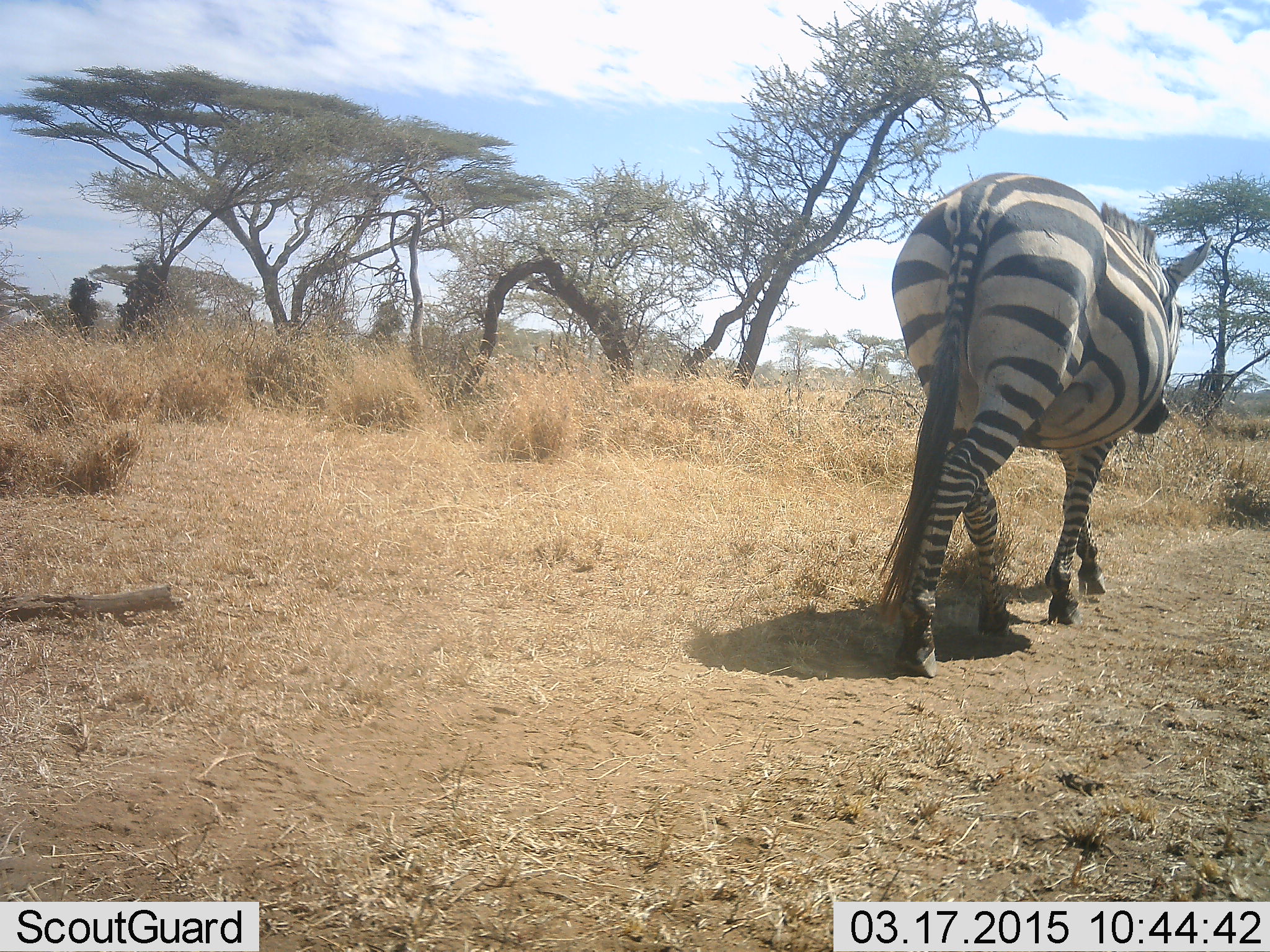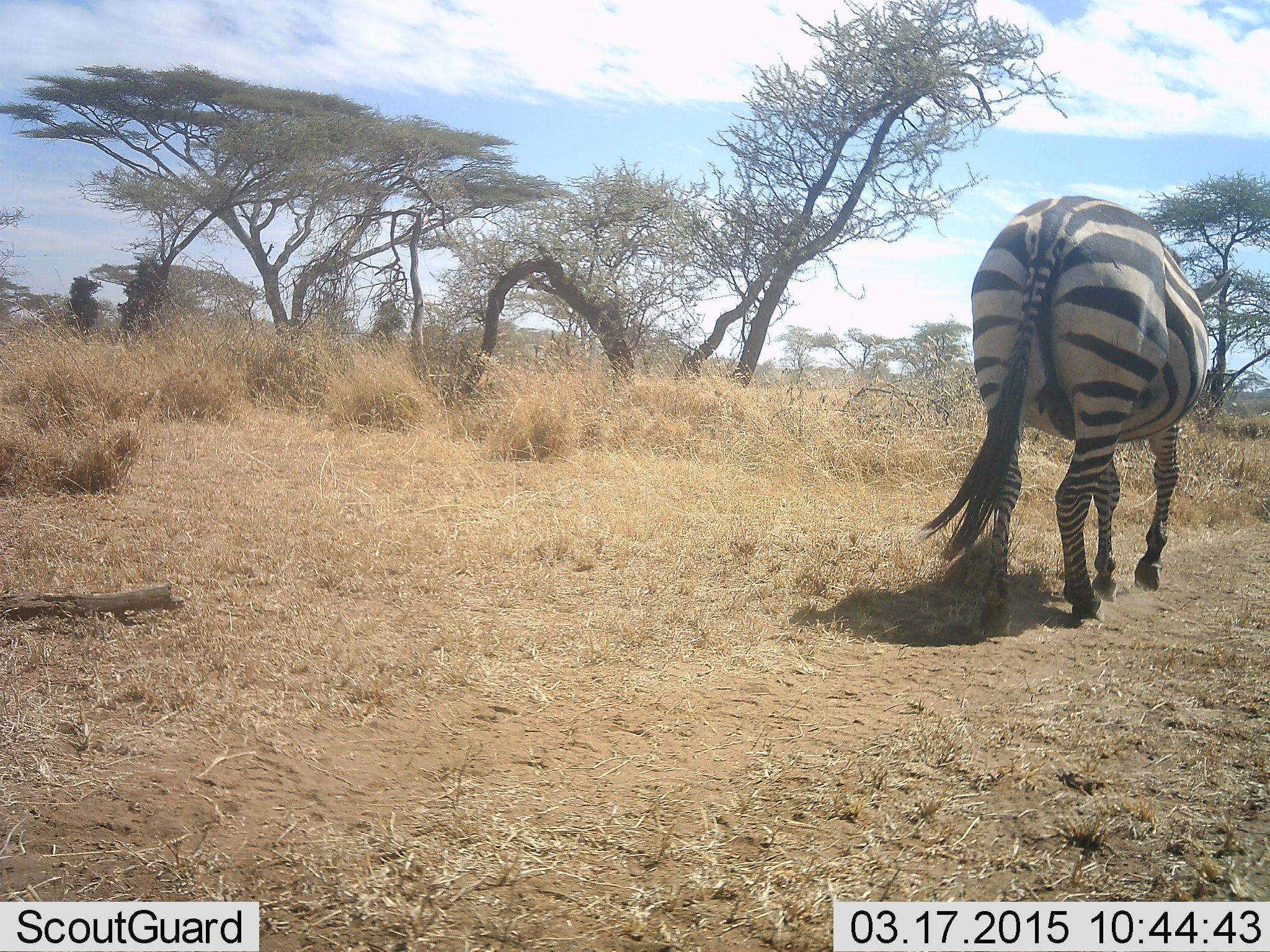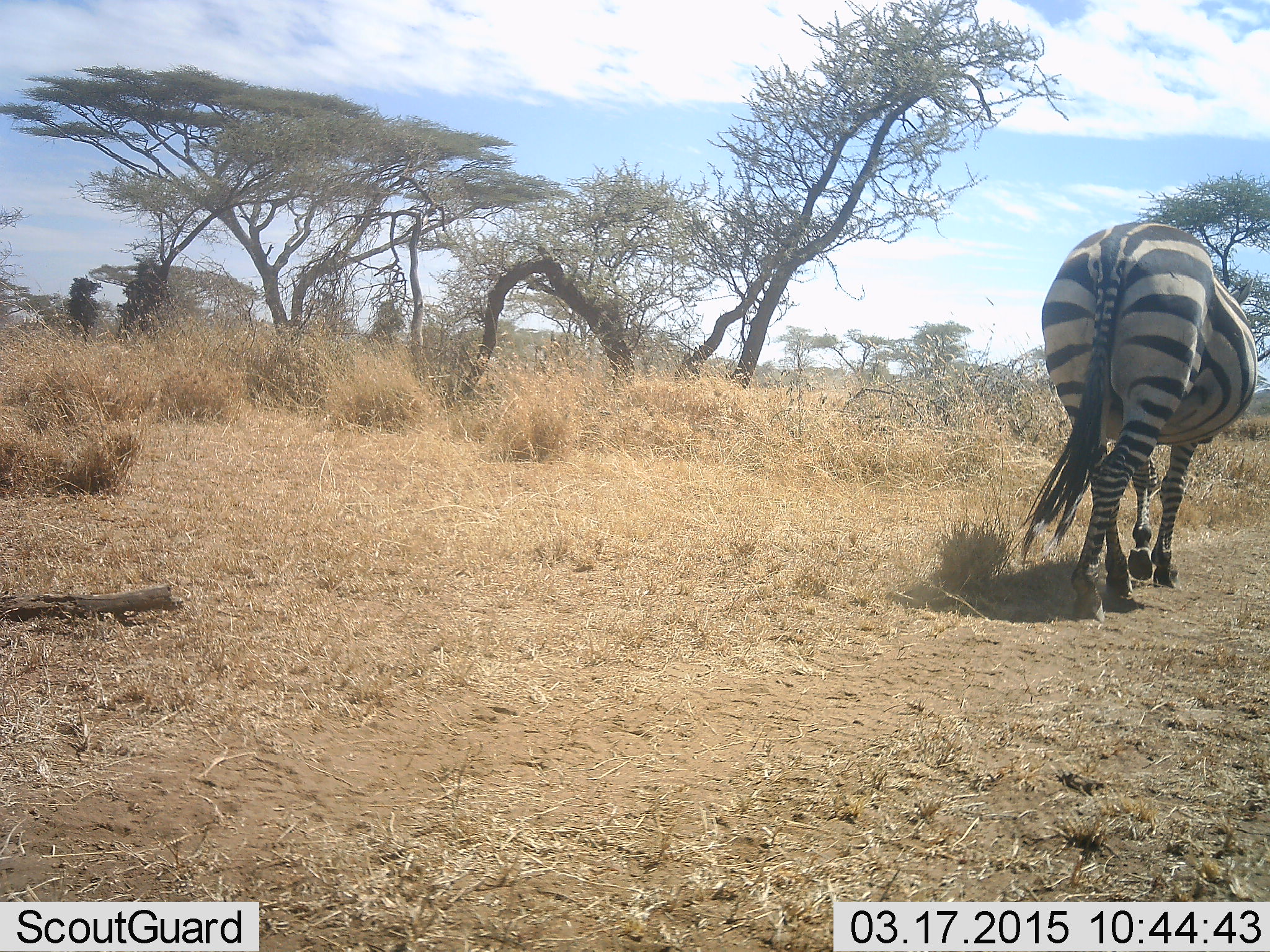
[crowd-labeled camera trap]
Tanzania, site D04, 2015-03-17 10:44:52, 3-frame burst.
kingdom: Animalia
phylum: Chordata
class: Mammalia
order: Perissodactyla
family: Equidae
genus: Equus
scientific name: Equus quagga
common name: plains zebra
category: zebra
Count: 1.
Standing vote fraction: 0%.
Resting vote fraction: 0%.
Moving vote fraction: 90%.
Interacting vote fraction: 0%.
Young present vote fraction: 0%.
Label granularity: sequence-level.